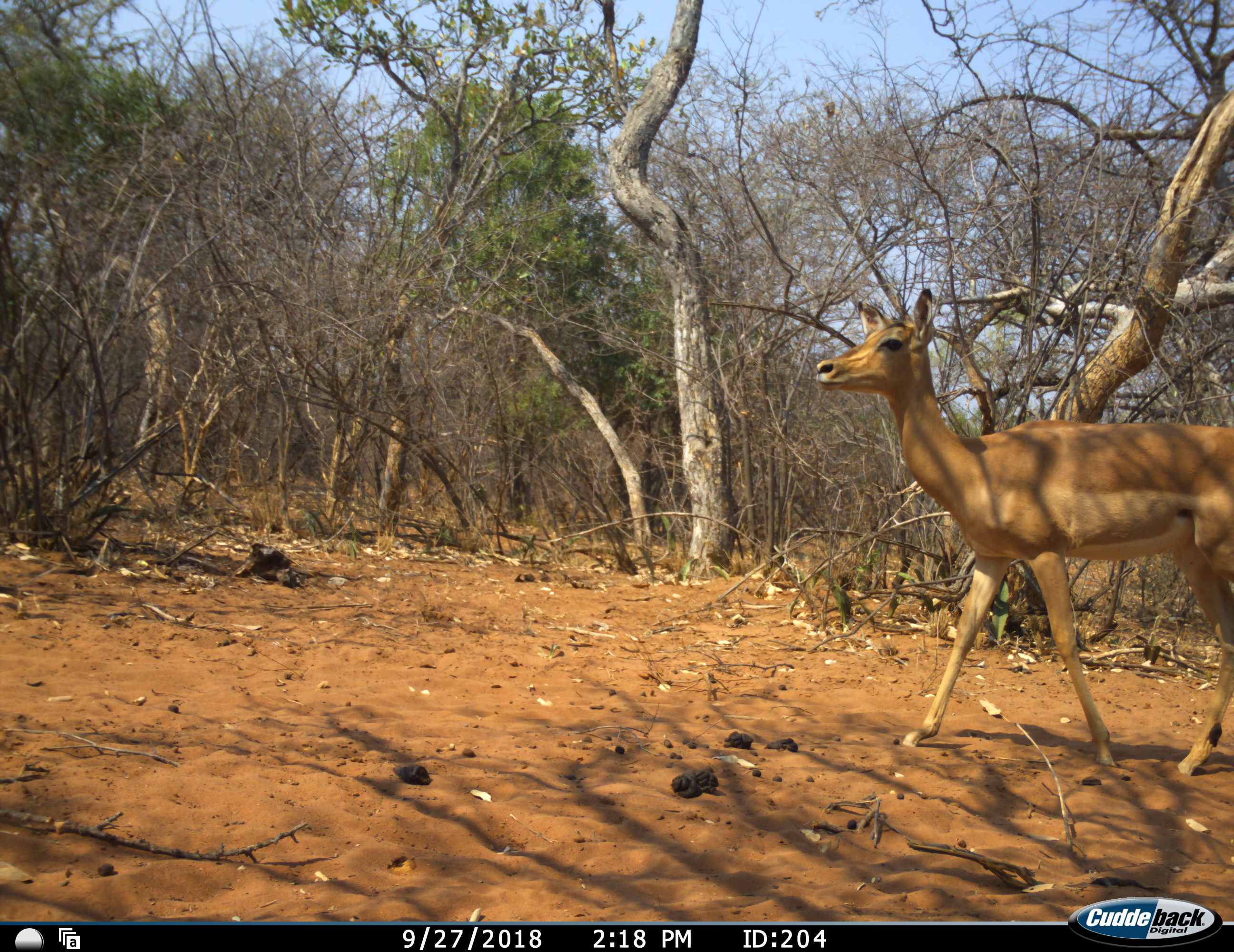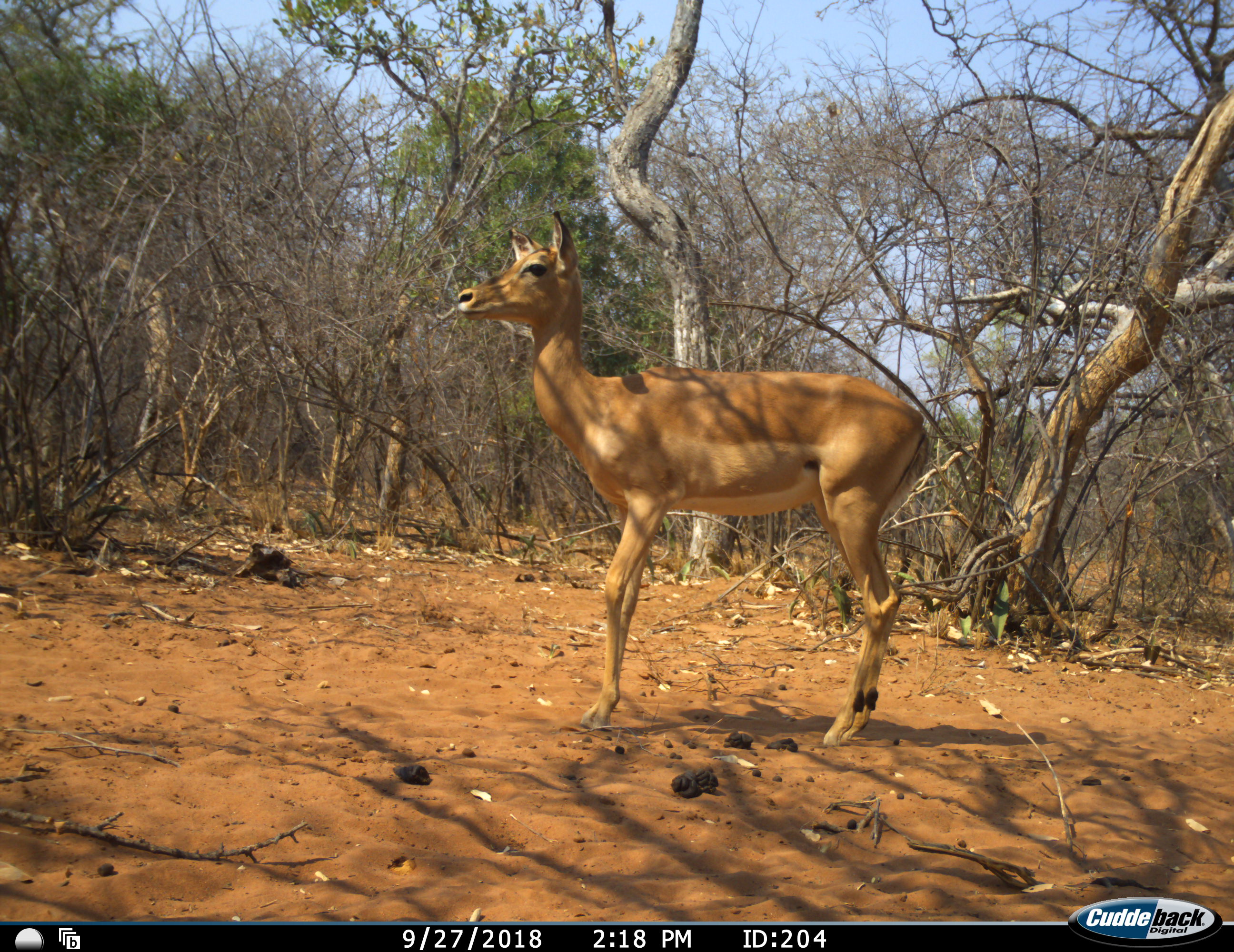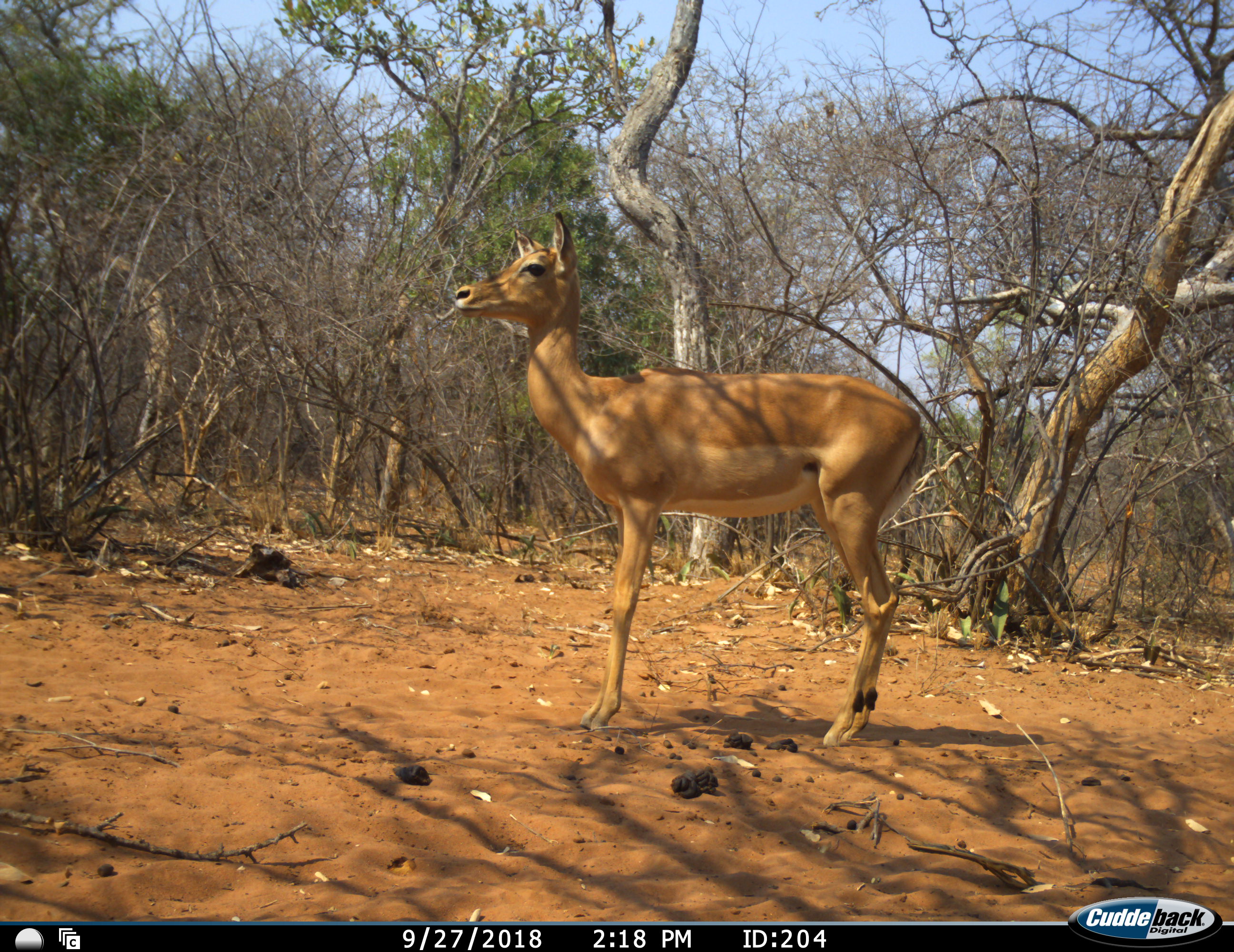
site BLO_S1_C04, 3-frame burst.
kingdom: Animalia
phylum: Chordata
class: Mammalia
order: Artiodactyla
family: Bovidae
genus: Aepyceros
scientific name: Aepyceros melampus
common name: impala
Impala (Aepyceros melampus), count 1. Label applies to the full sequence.